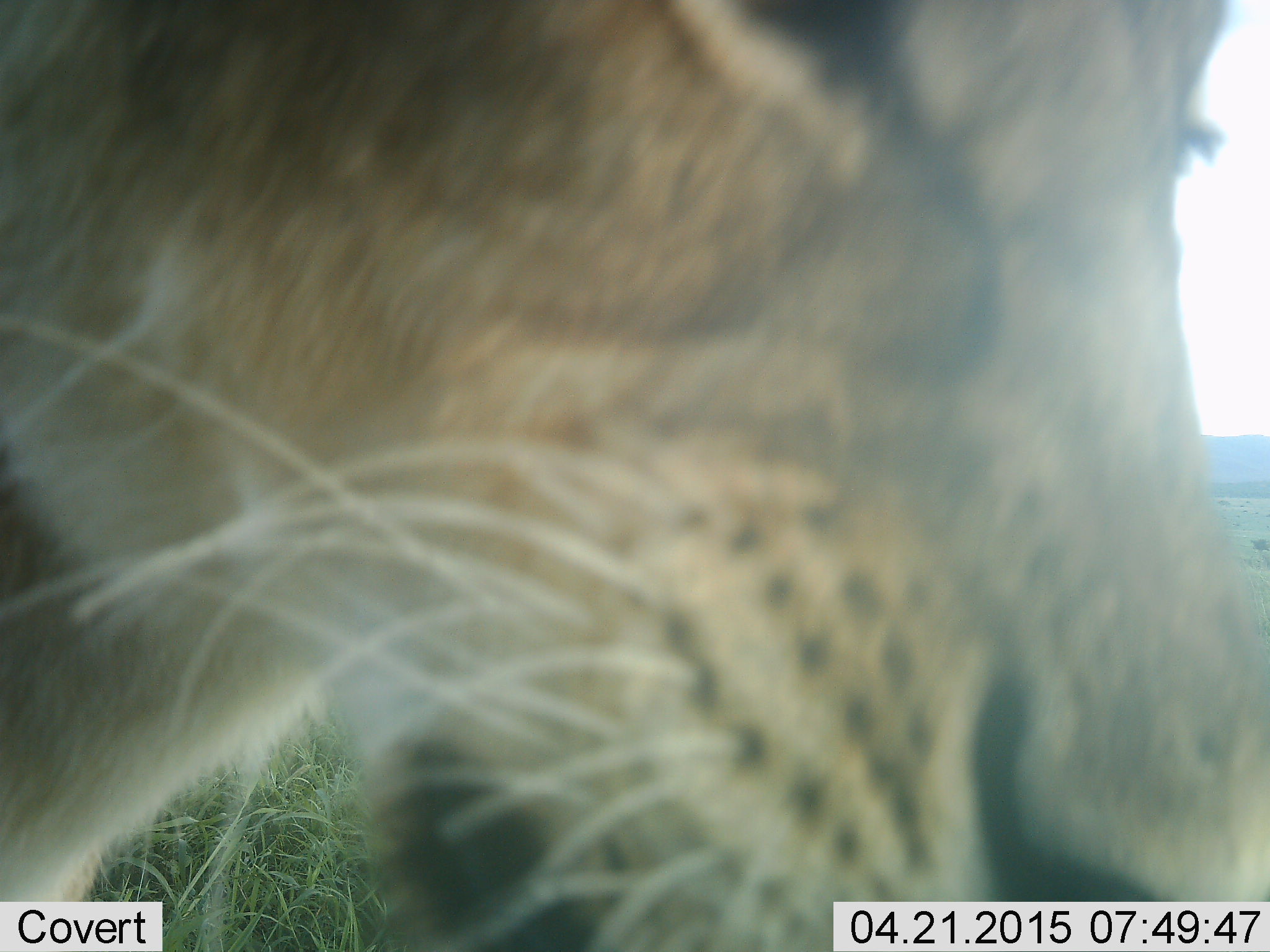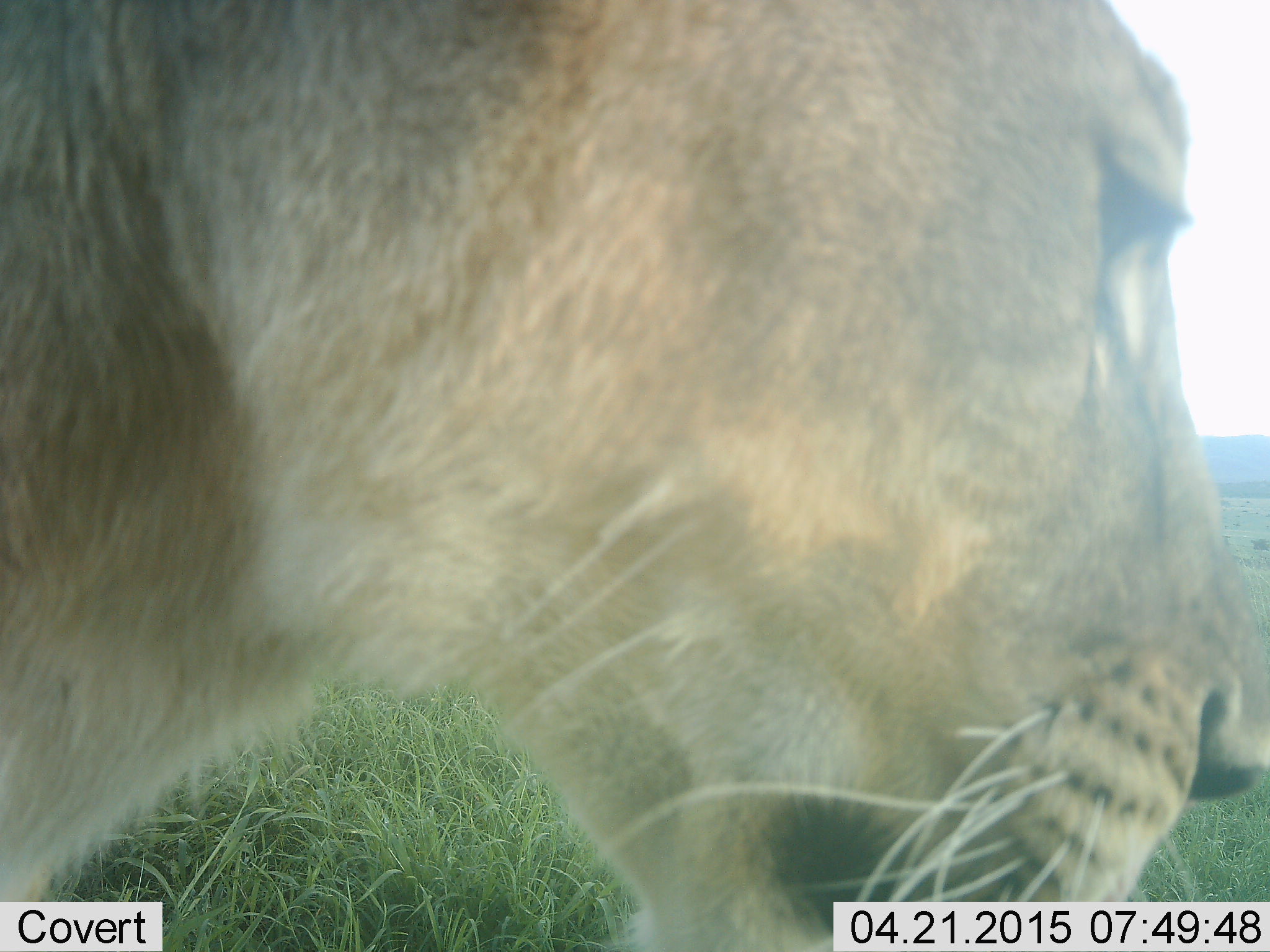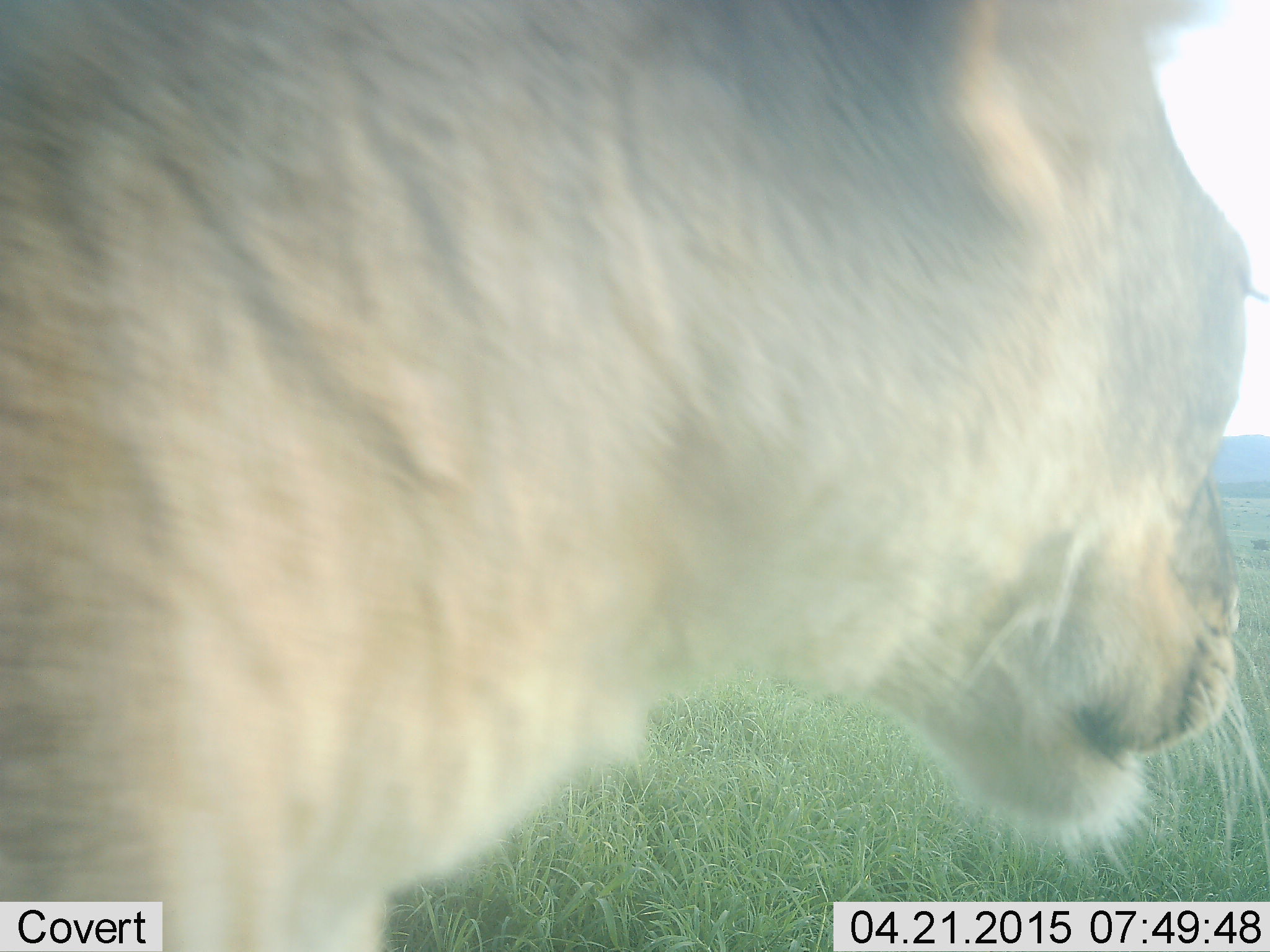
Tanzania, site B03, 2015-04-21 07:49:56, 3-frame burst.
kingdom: Animalia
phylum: Chordata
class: Mammalia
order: Carnivora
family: Felidae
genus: Panthera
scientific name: Panthera leo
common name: lion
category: lionfemale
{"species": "lionfemale (lion) (Panthera leo)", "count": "1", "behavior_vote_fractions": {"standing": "100%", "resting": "0%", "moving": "0%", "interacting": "0%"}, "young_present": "0%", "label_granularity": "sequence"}